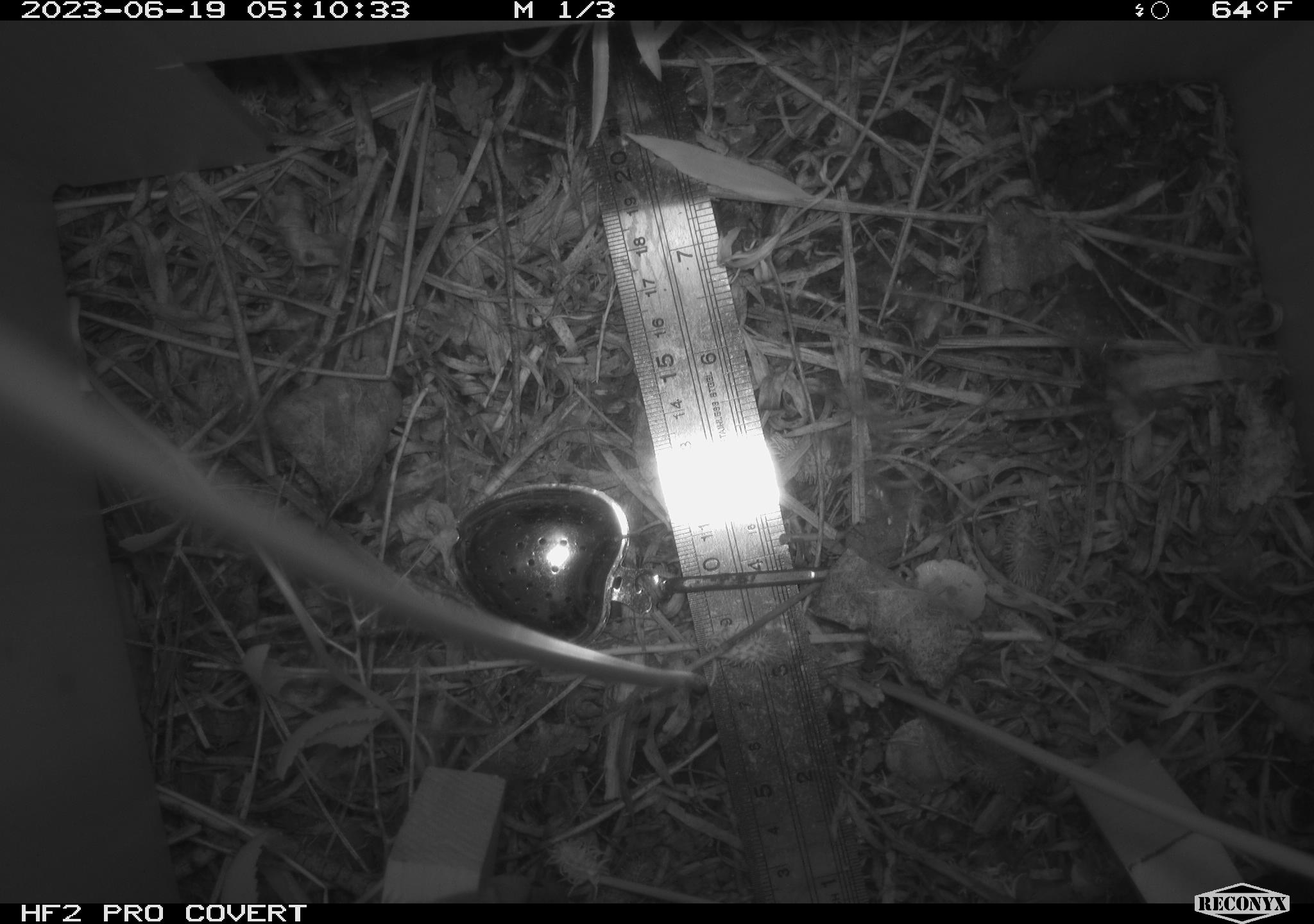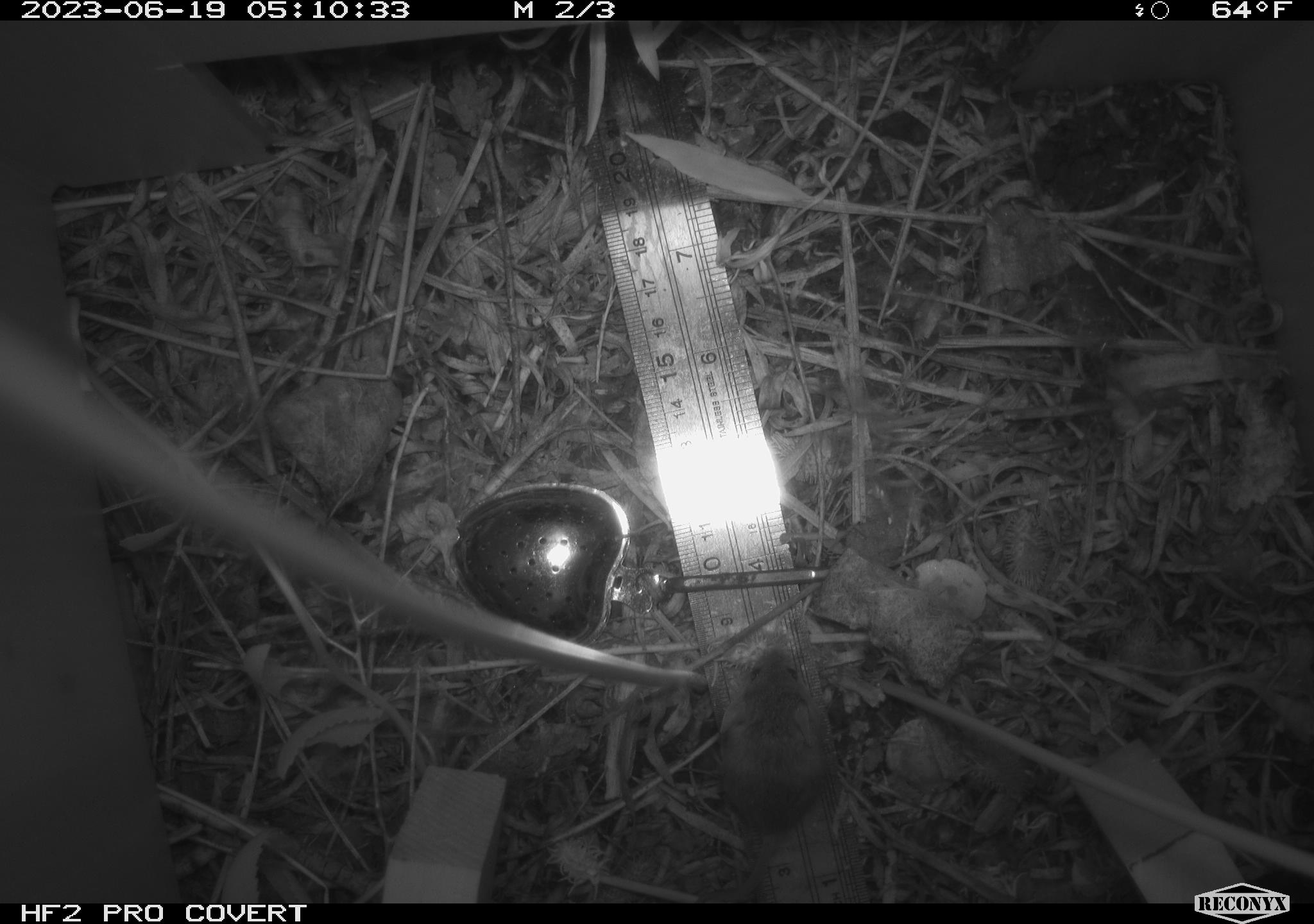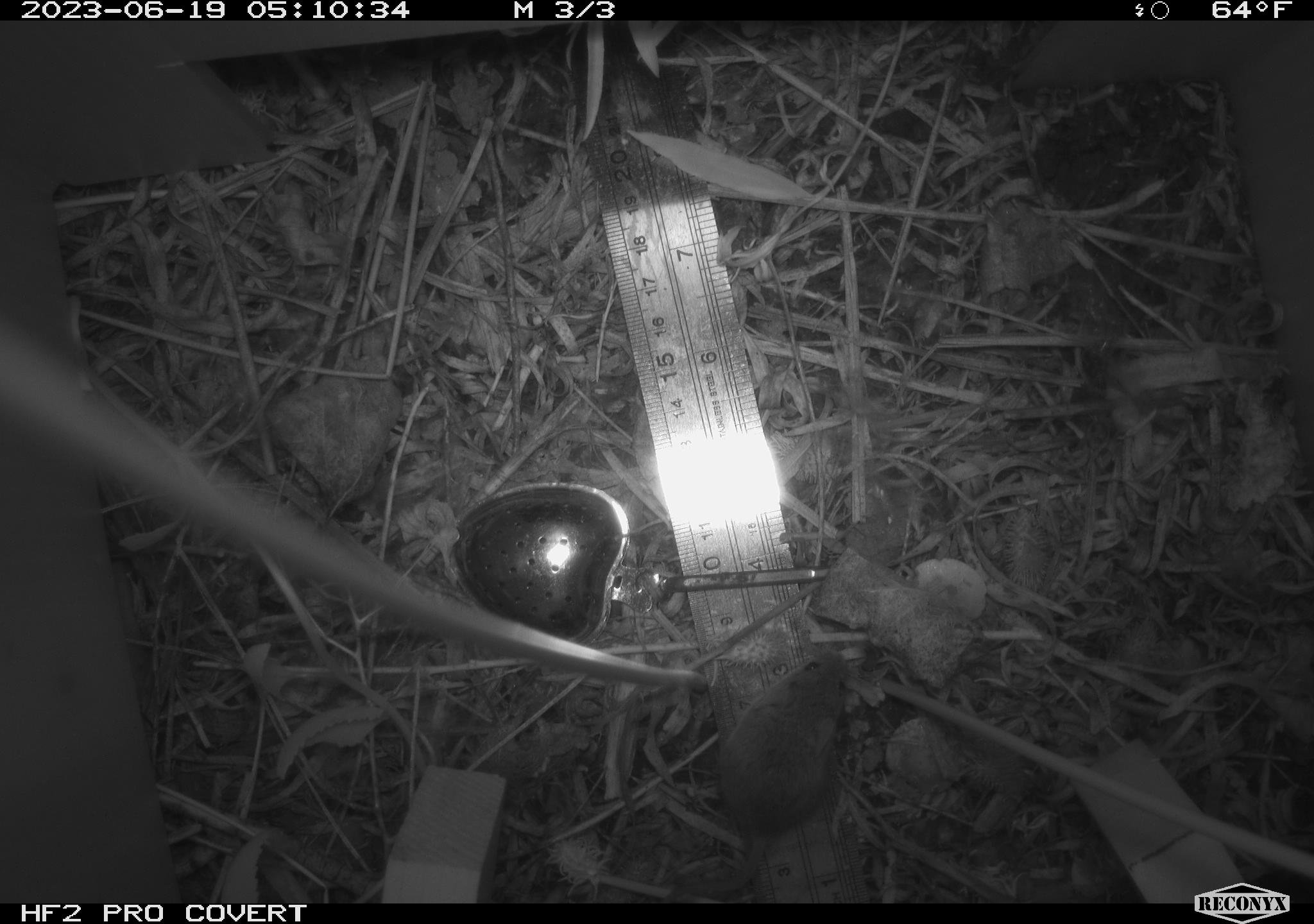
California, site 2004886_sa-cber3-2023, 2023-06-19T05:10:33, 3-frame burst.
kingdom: Animalia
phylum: Chordata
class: Mammalia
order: Rodentia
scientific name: Rodentia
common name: mouse species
Mouse species (Rodentia).